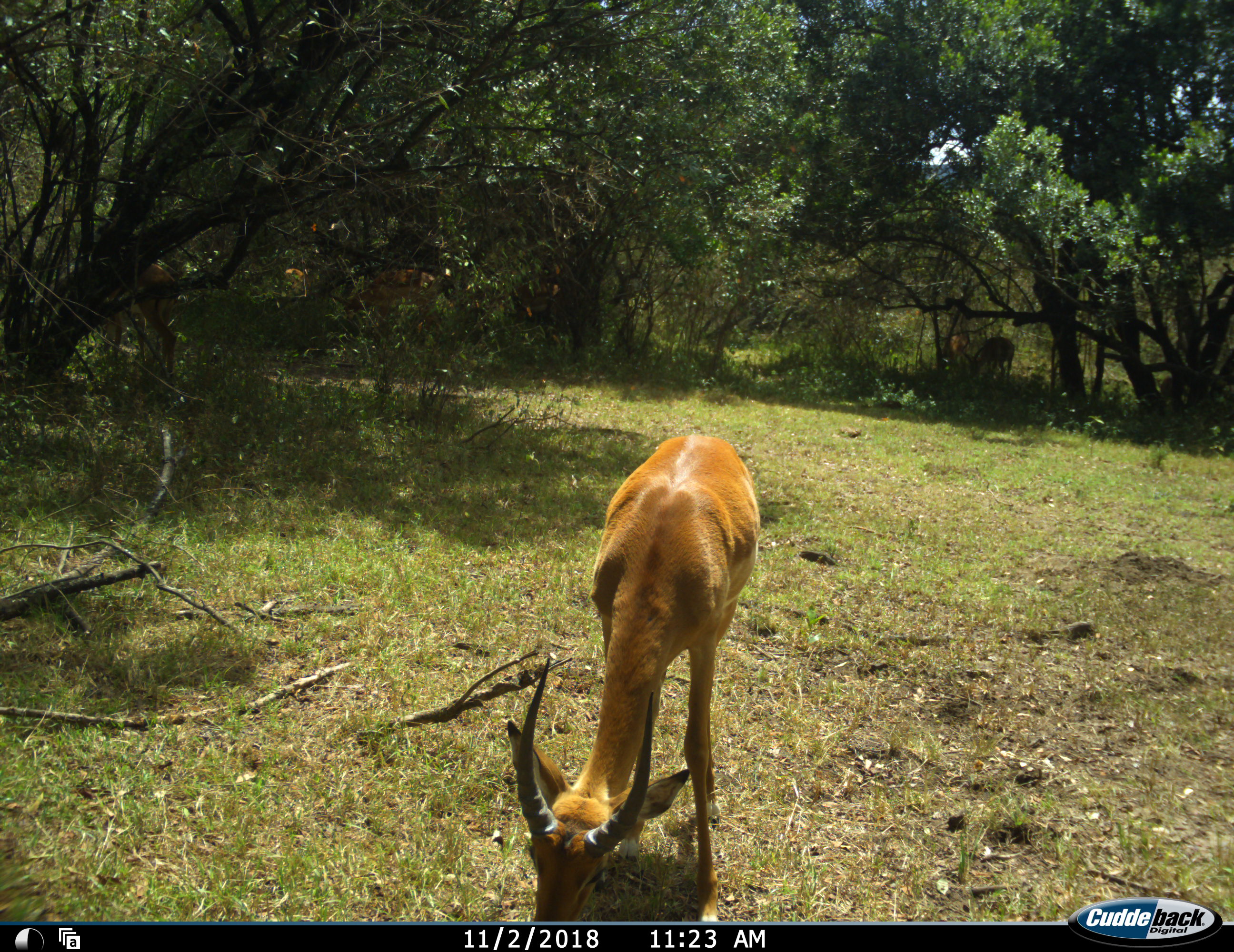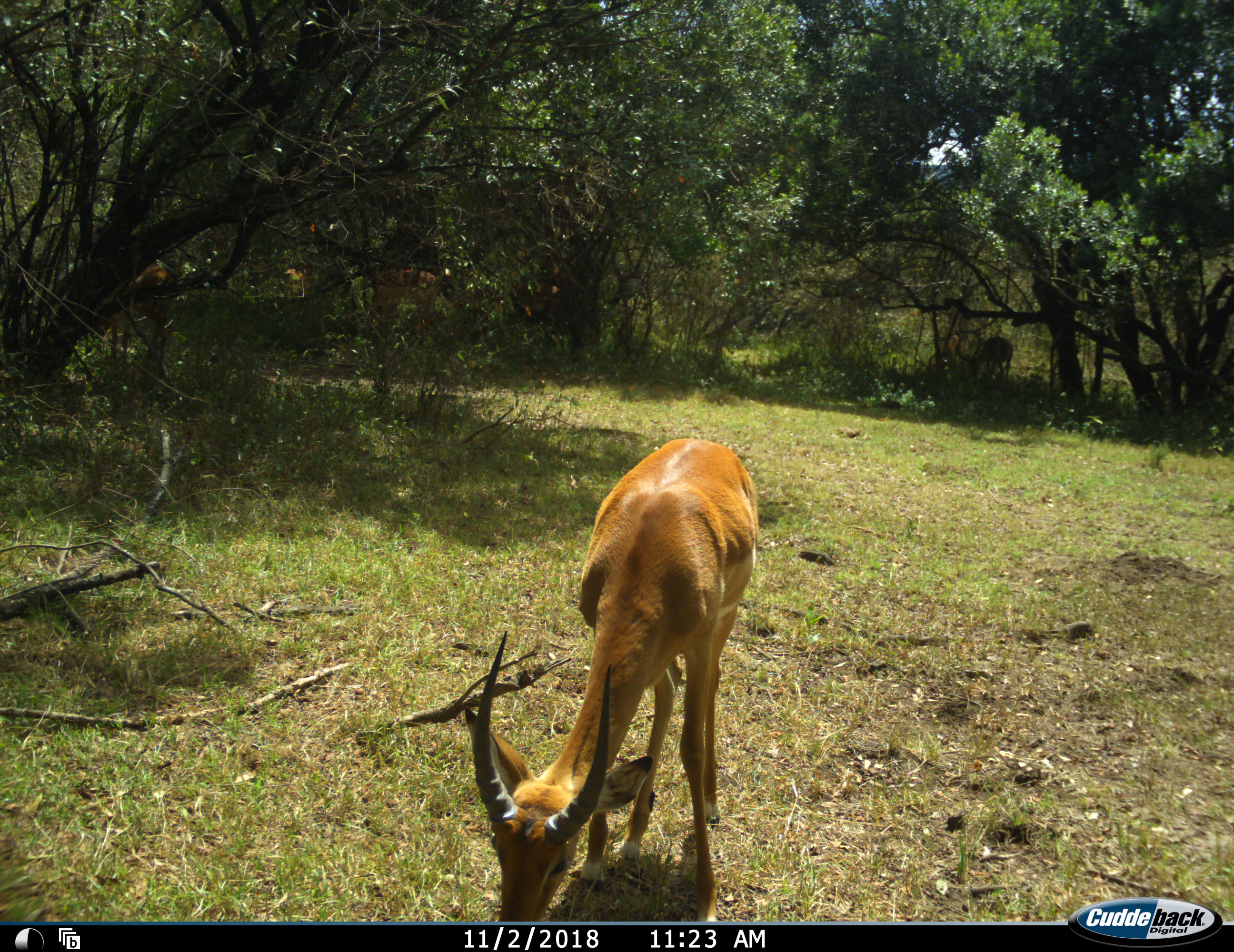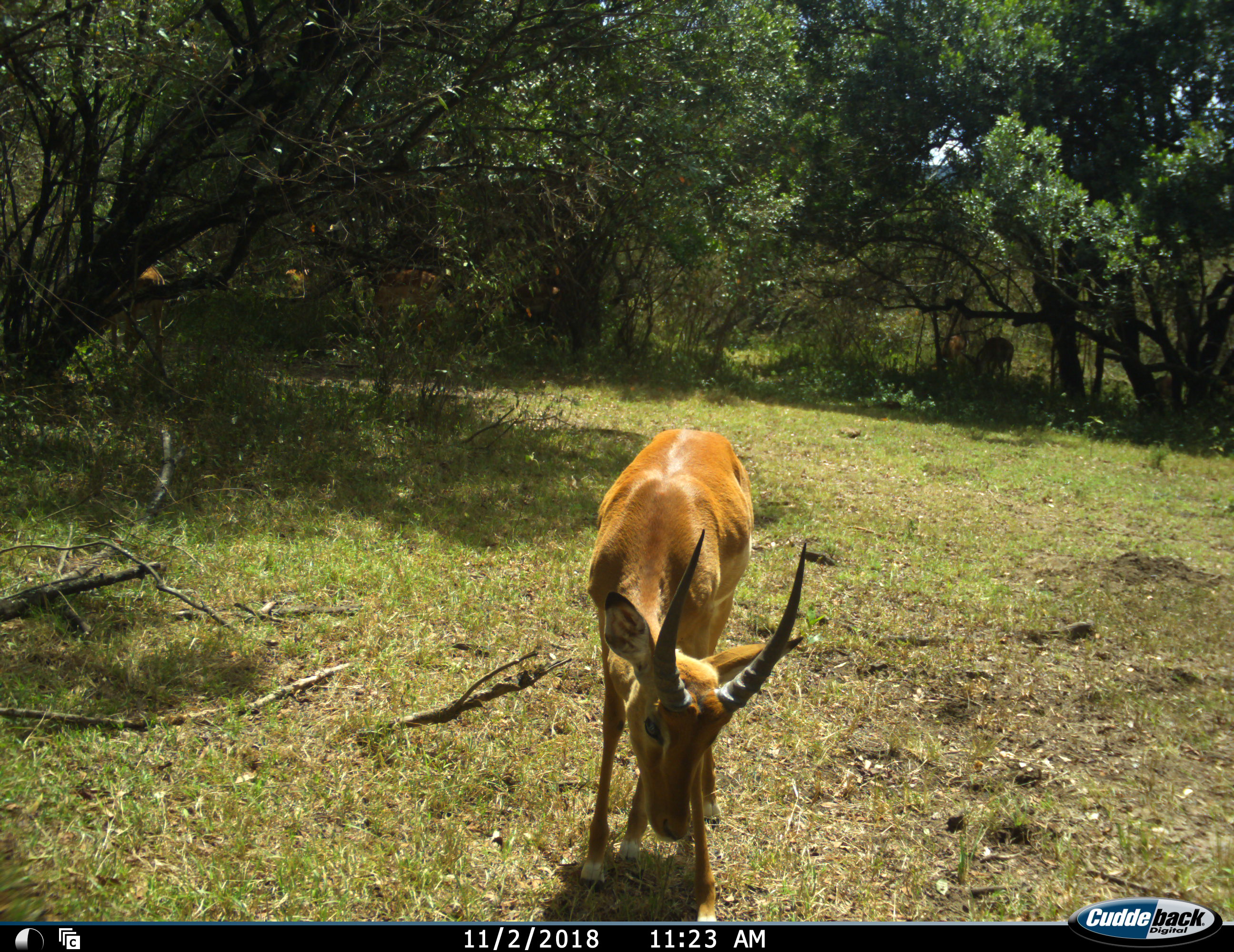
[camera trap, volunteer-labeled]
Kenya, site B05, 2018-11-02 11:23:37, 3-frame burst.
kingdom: Animalia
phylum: Chordata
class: Mammalia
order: Artiodactyla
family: Bovidae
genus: Aepyceros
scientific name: Aepyceros melampus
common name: impala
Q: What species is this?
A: Impala (Aepyceros melampus).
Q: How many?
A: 4.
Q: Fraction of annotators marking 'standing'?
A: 38%.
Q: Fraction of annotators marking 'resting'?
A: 0%.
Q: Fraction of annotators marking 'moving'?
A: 0%.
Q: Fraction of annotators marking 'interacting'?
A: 0%.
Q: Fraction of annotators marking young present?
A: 0%.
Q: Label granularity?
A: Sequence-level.